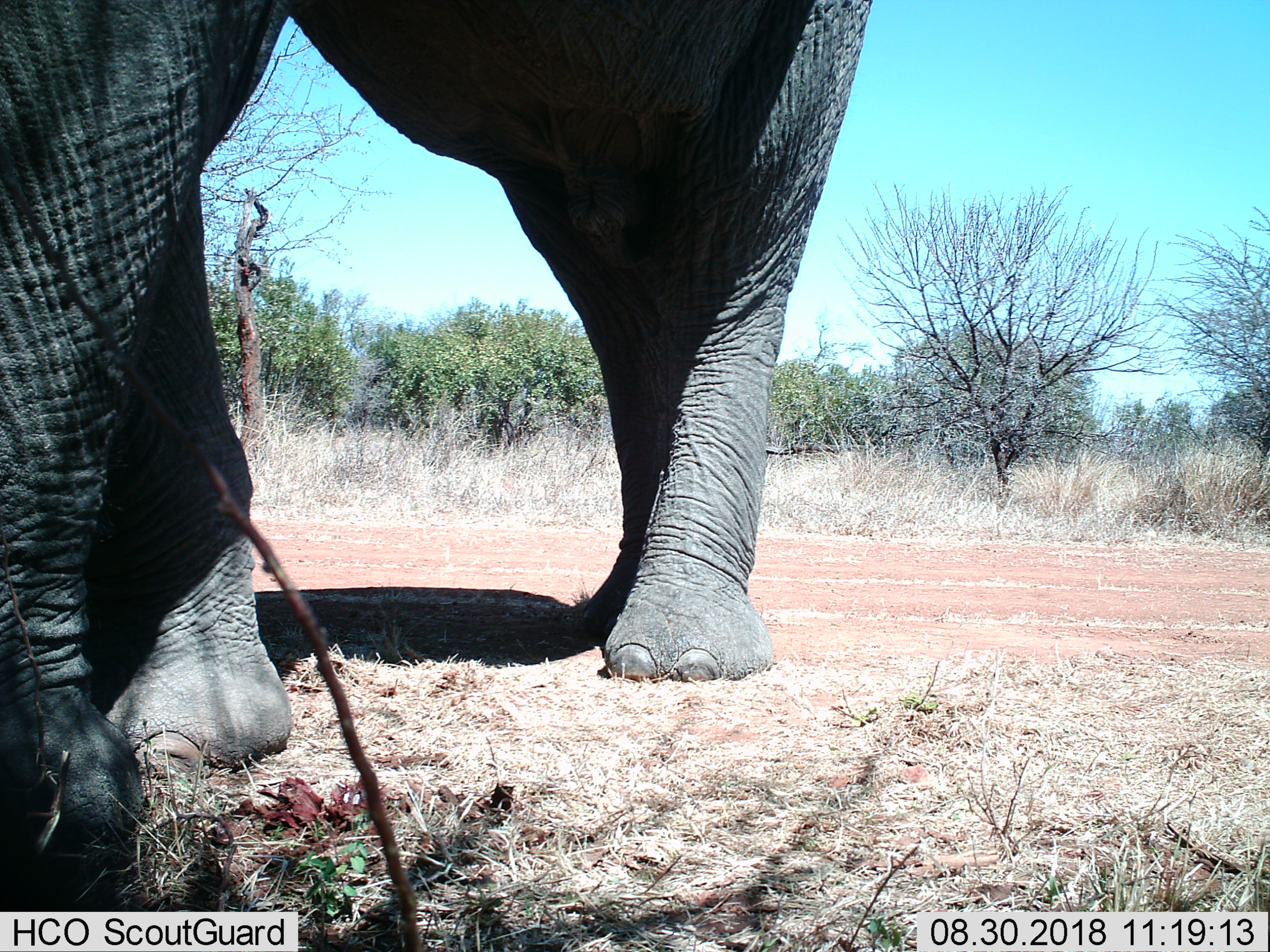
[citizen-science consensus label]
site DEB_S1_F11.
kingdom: Animalia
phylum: Chordata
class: Mammalia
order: Proboscidea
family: Elephantidae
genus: Loxodonta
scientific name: Loxodonta africana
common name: african bush elephant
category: elephant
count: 1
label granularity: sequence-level